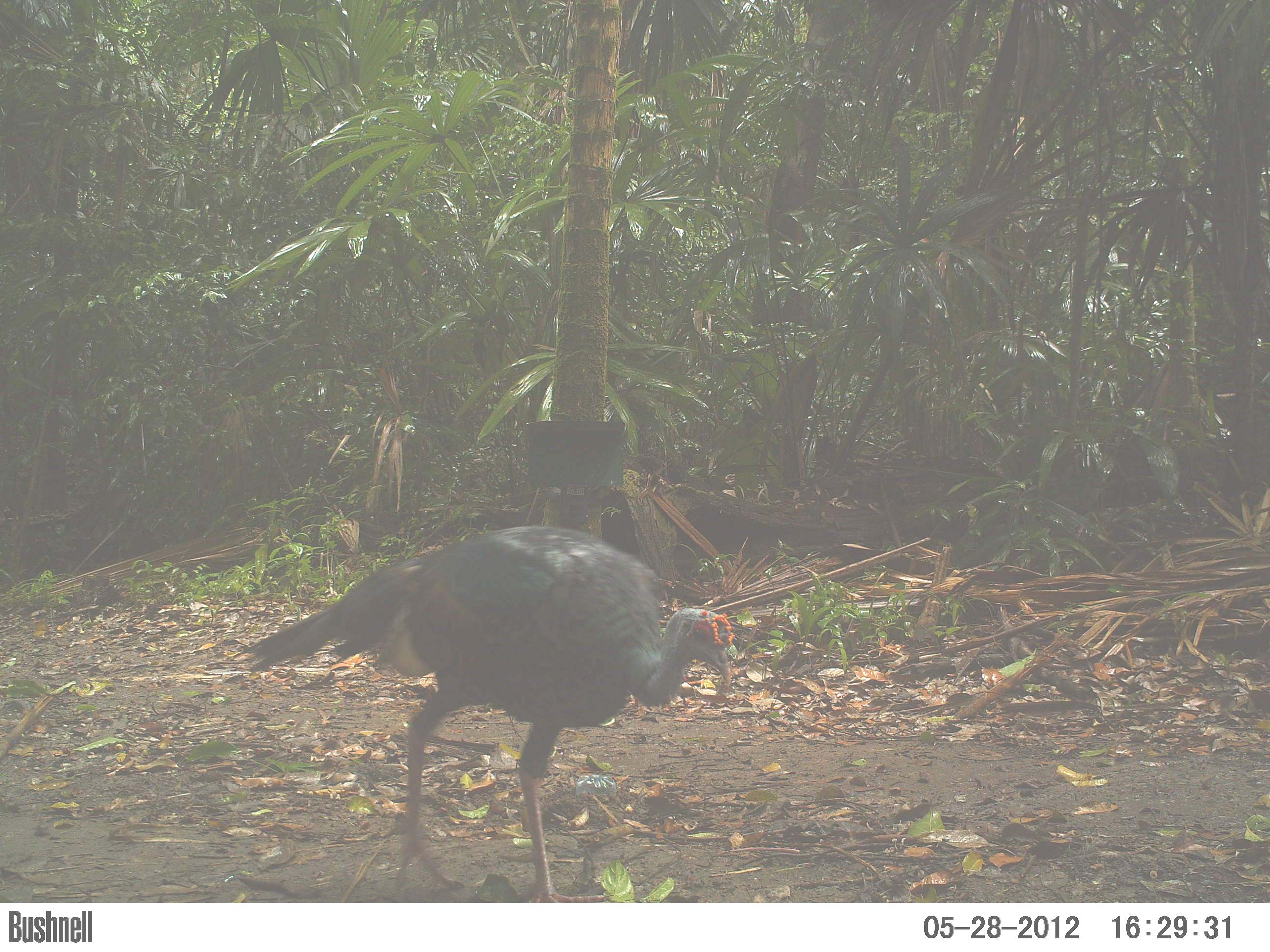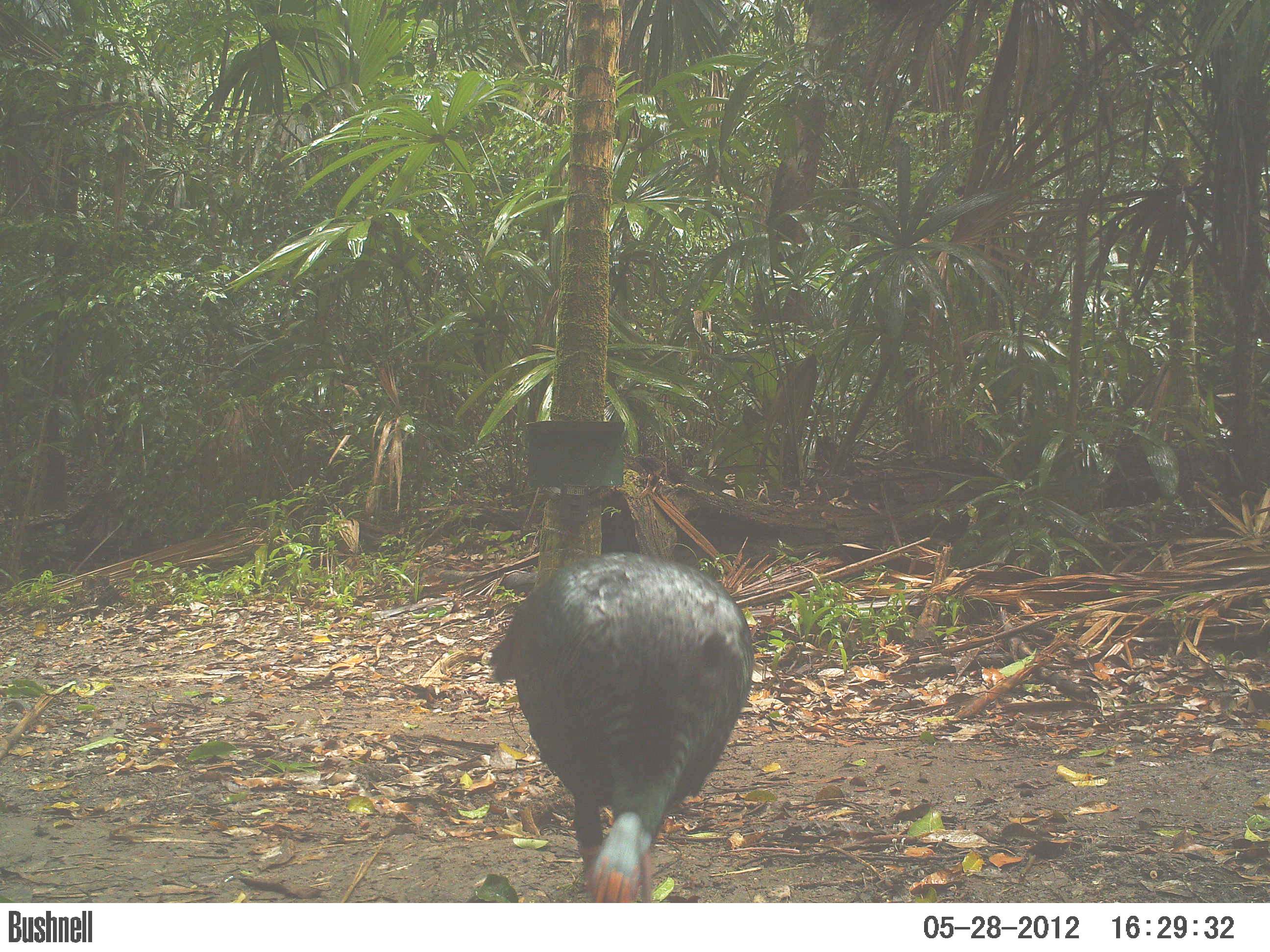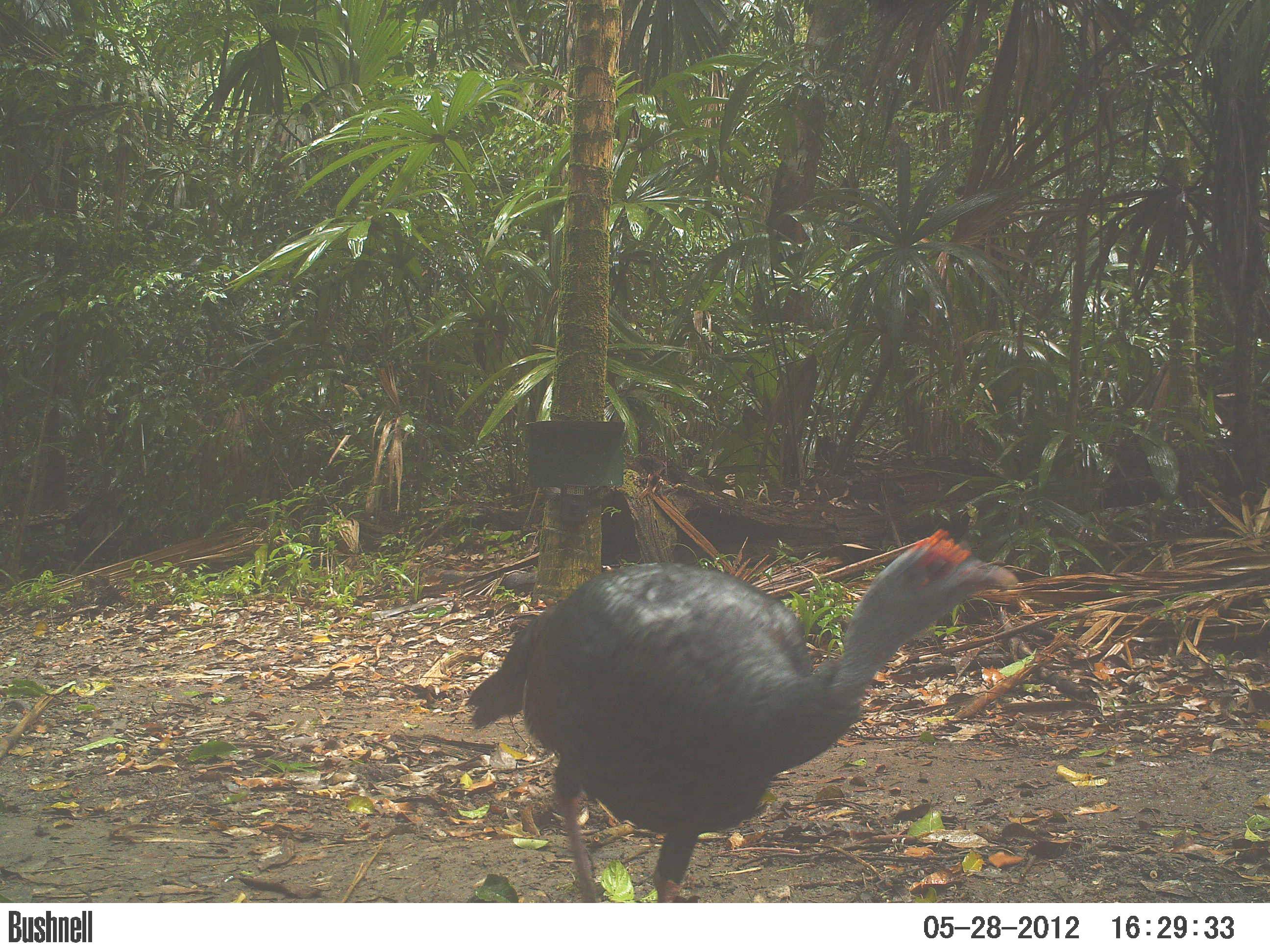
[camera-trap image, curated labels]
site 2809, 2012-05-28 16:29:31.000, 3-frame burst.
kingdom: Animalia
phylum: Chordata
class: Aves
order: Galliformes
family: Phasianidae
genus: Meleagris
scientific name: Meleagris ocellata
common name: ocellated turkey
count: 1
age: adult